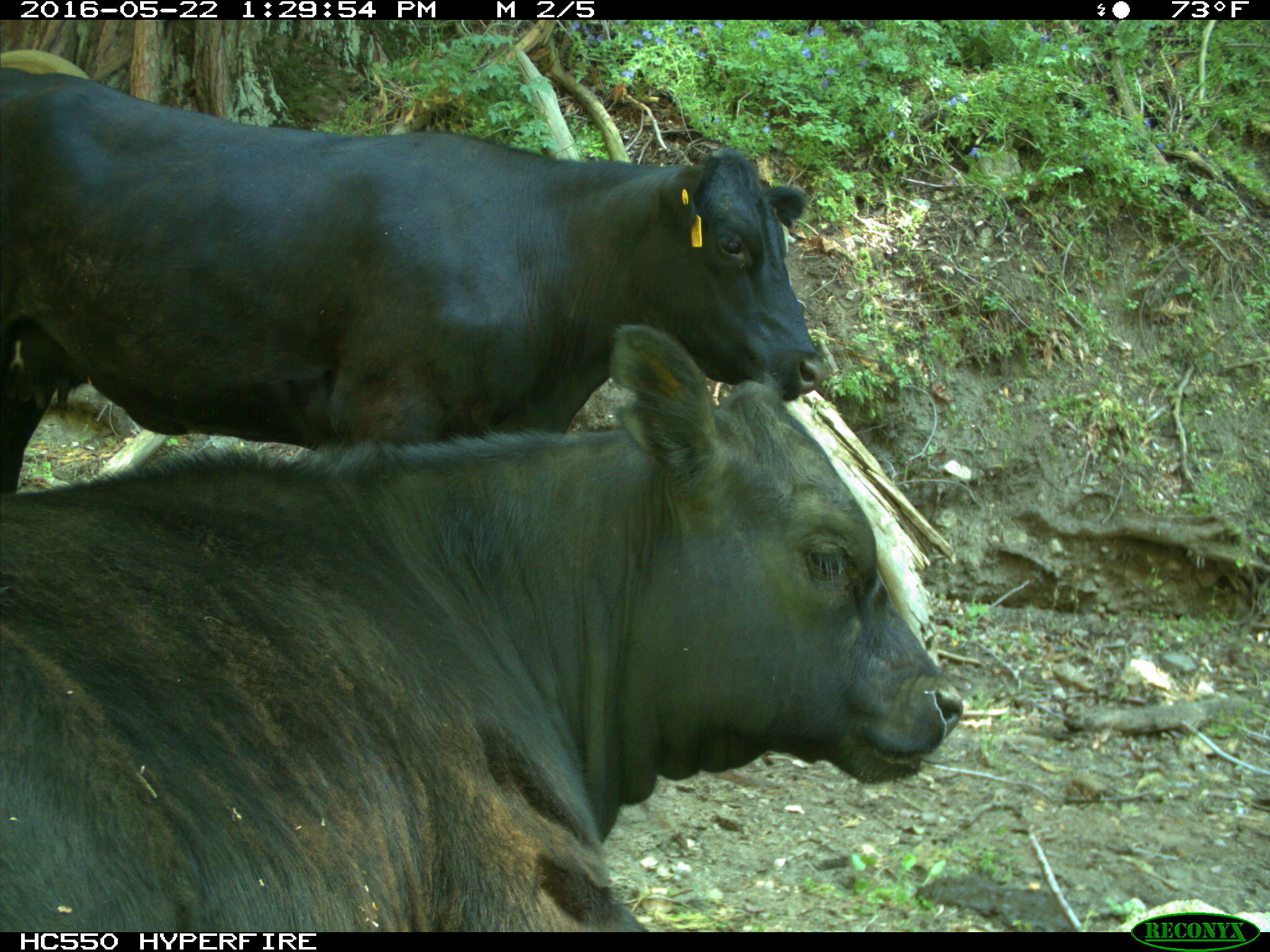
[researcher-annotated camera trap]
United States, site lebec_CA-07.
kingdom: Animalia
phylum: Chordata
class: Mammalia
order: Artiodactyla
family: Bovidae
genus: Bos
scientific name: Bos taurus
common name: domestic cow